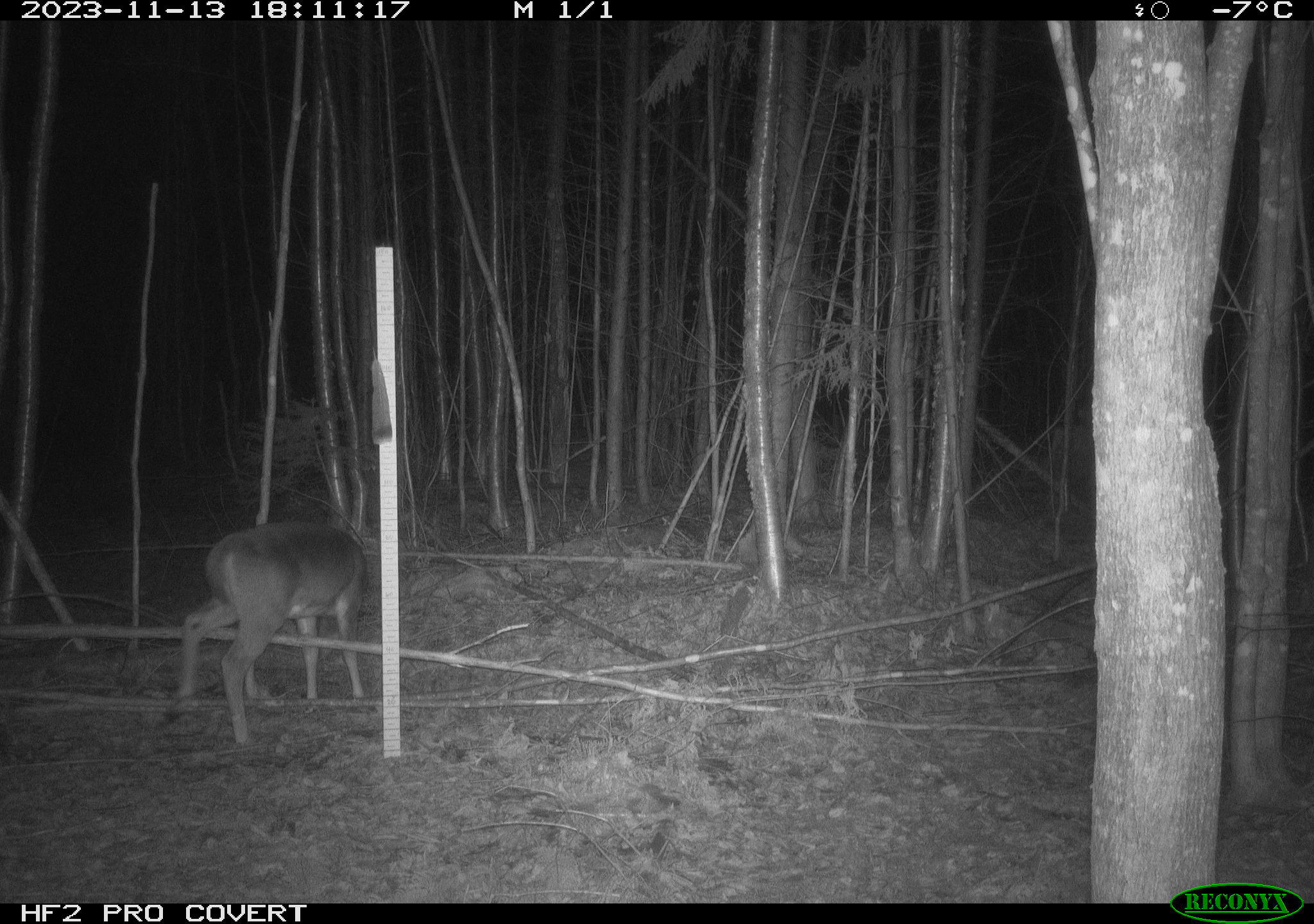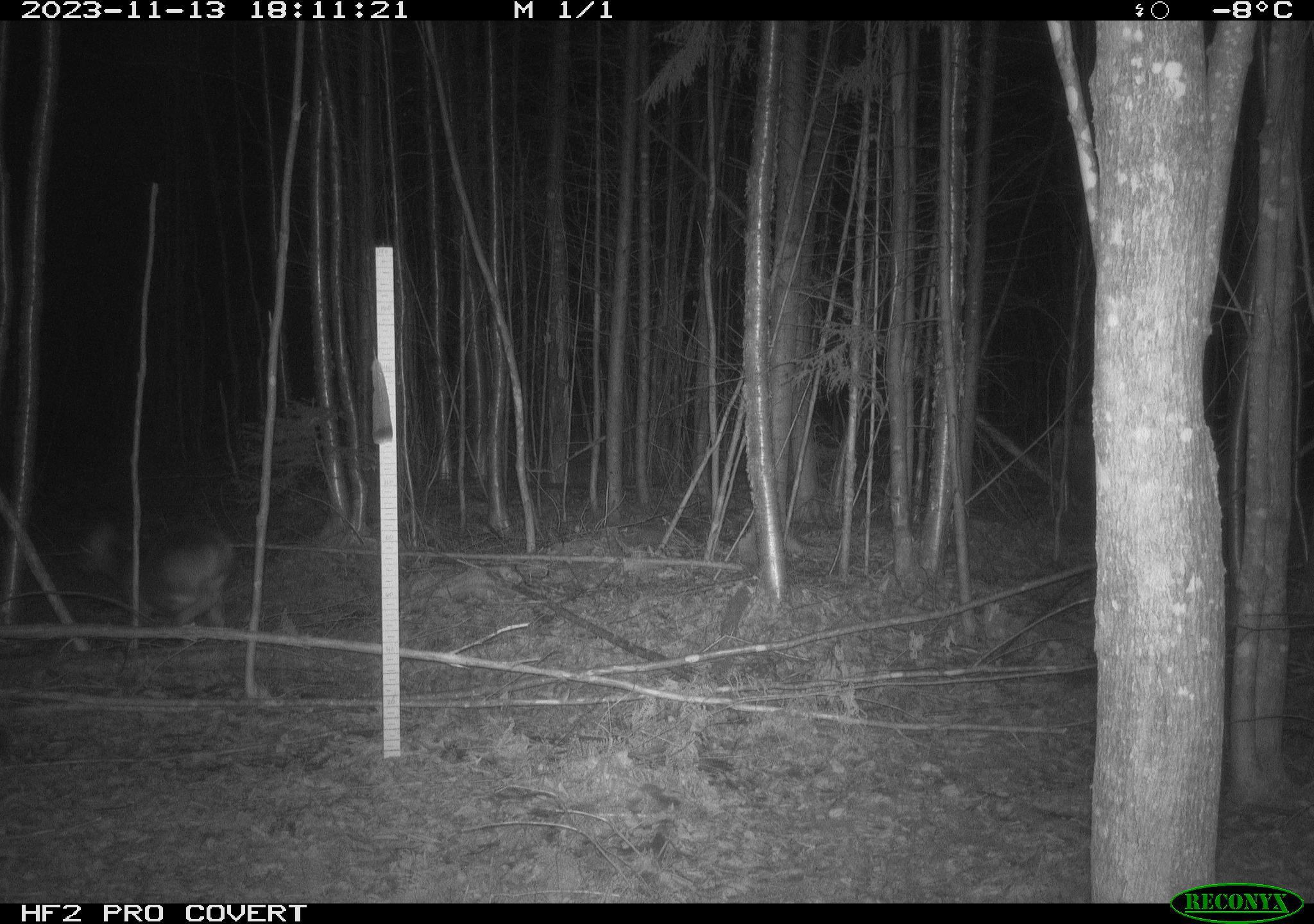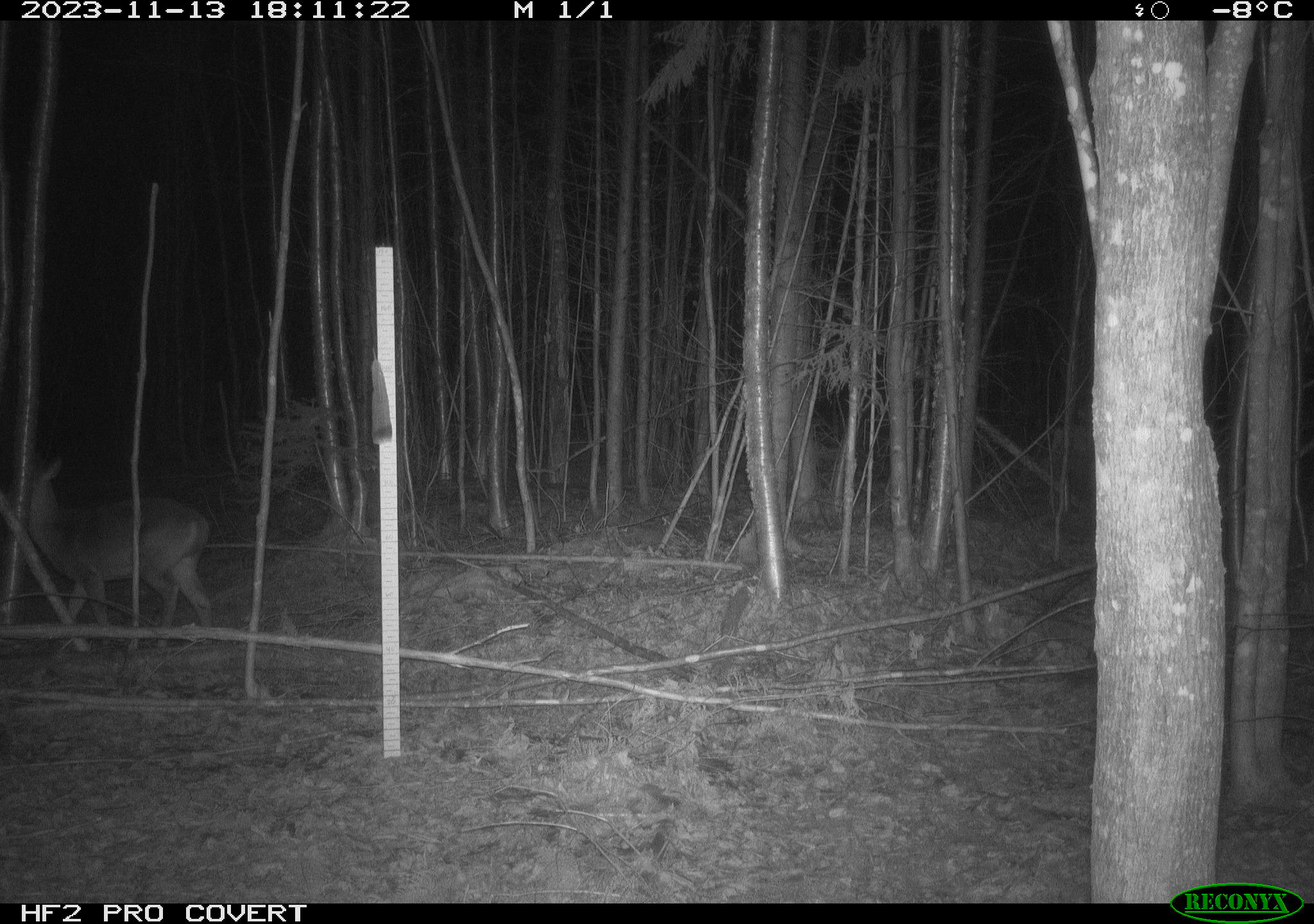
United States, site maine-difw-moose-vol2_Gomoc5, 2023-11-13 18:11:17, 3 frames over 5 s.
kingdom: Animalia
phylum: Chordata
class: Mammalia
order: Artiodactyla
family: Cervidae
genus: Odocoileus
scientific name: Odocoileus virginianus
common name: white-tailed deer